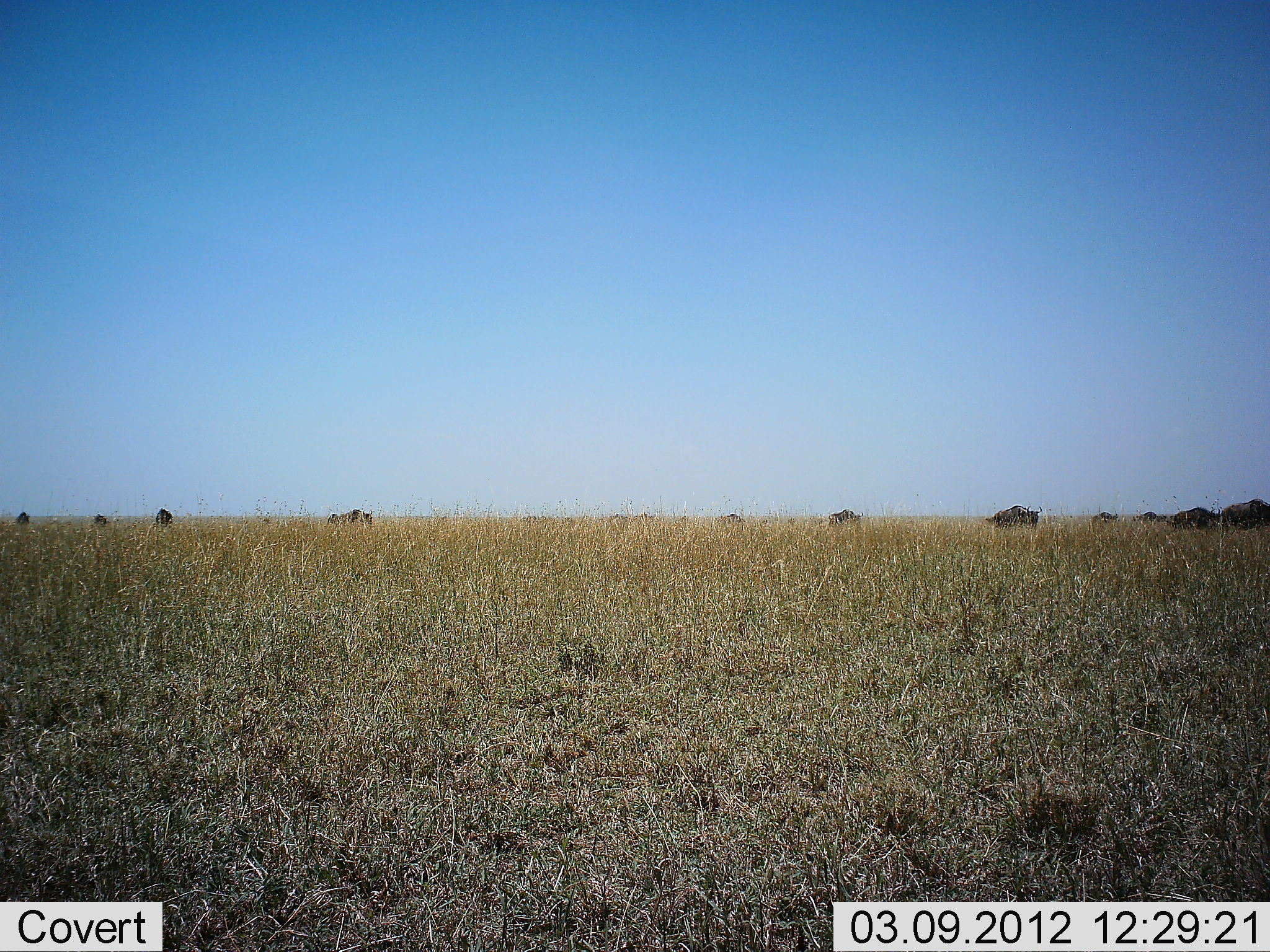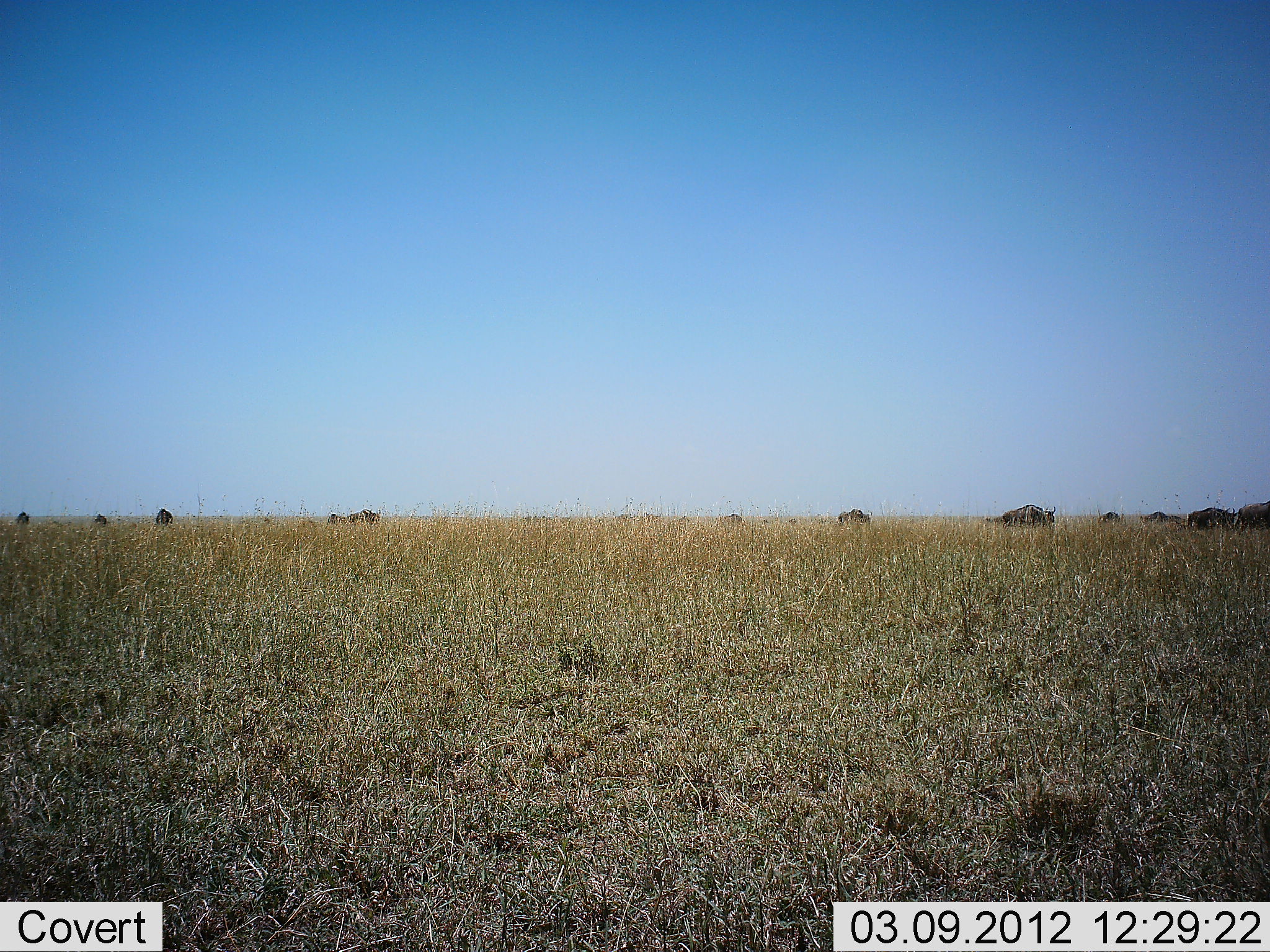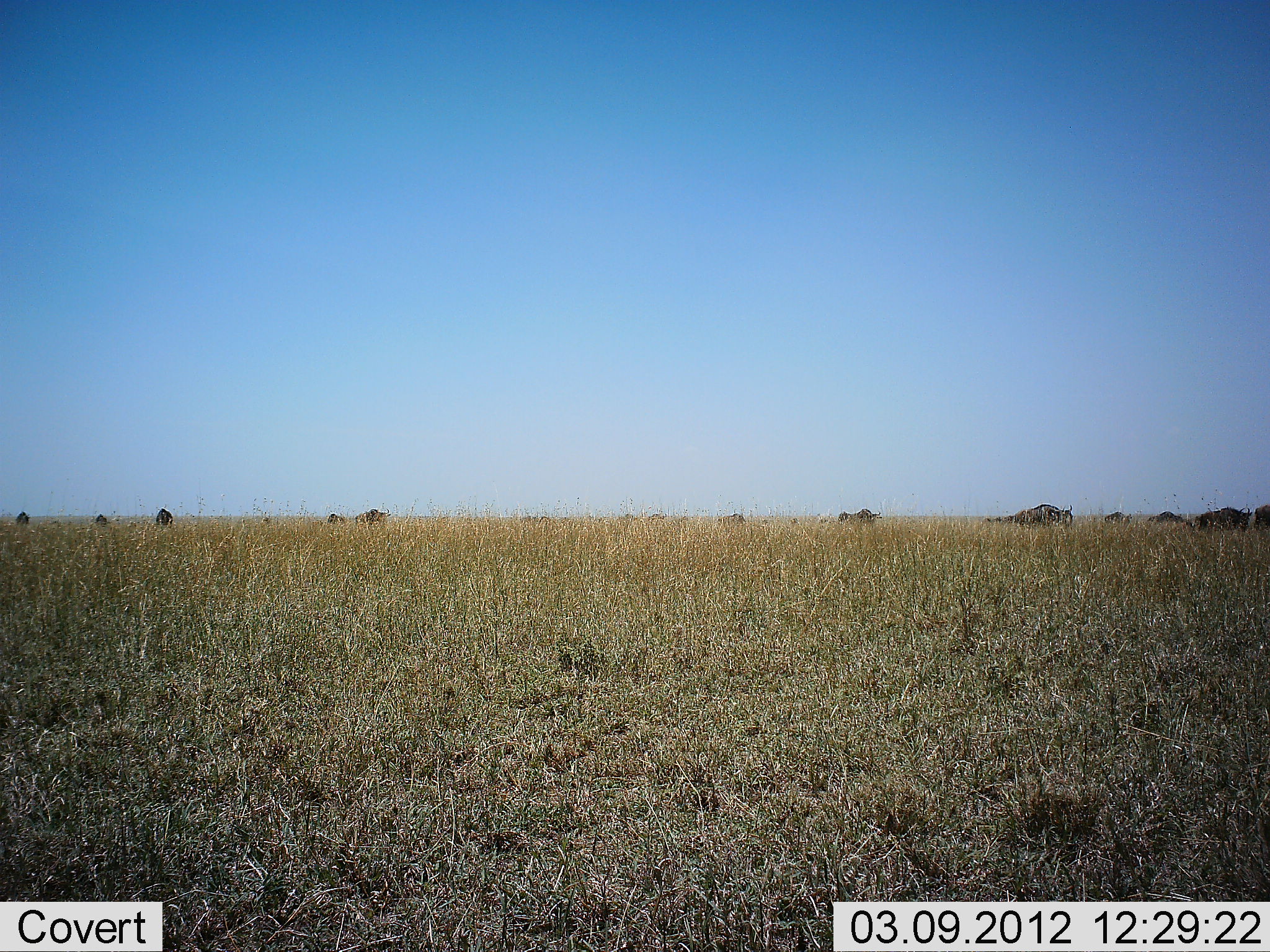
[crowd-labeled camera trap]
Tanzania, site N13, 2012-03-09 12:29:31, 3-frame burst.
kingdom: Animalia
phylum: Chordata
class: Mammalia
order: Artiodactyla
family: Bovidae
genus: Connochaetes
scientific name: Connochaetes taurinus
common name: blue wildebeest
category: wildebeest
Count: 11-50.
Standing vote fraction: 21%.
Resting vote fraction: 0%.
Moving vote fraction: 93%.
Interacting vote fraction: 0%.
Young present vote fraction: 0%.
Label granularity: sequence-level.